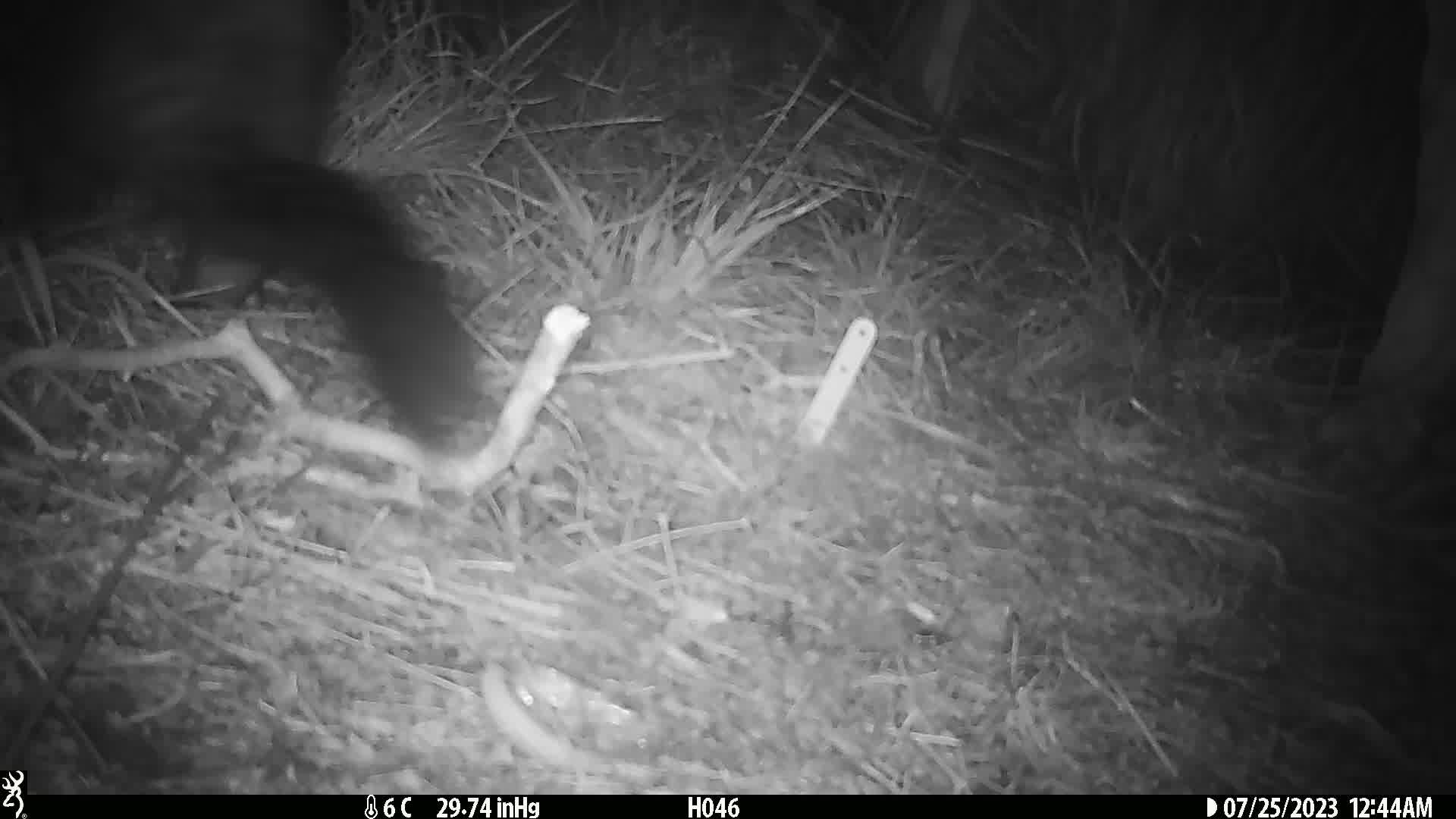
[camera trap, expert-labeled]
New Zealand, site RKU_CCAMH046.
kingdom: Animalia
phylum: Chordata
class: Mammalia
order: Diprotodontia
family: Phalangeridae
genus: Trichosurus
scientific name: Trichosurus vulpecula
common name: common brushtail possum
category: possum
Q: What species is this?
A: Possum (common brushtail possum) (Trichosurus vulpecula).